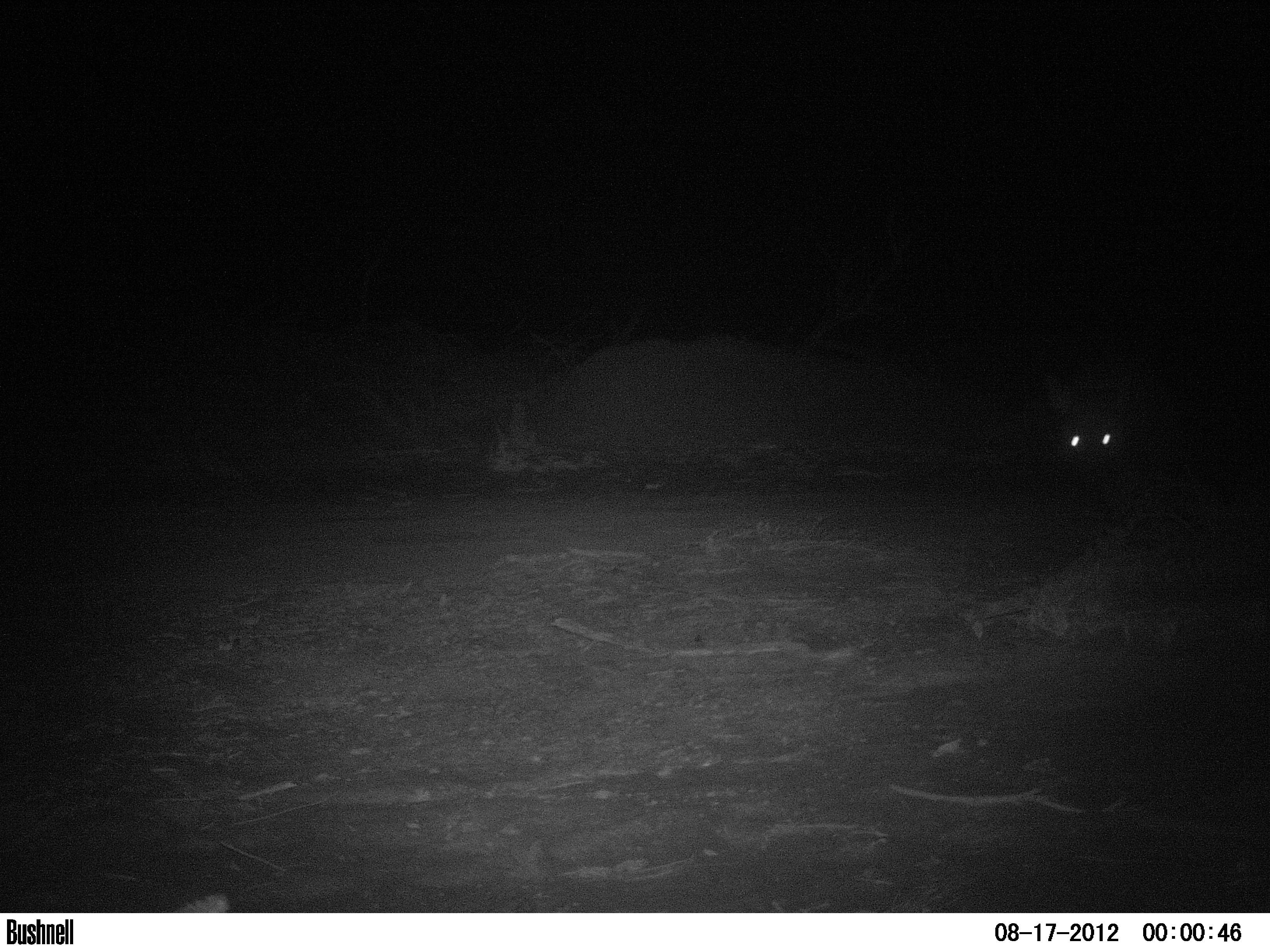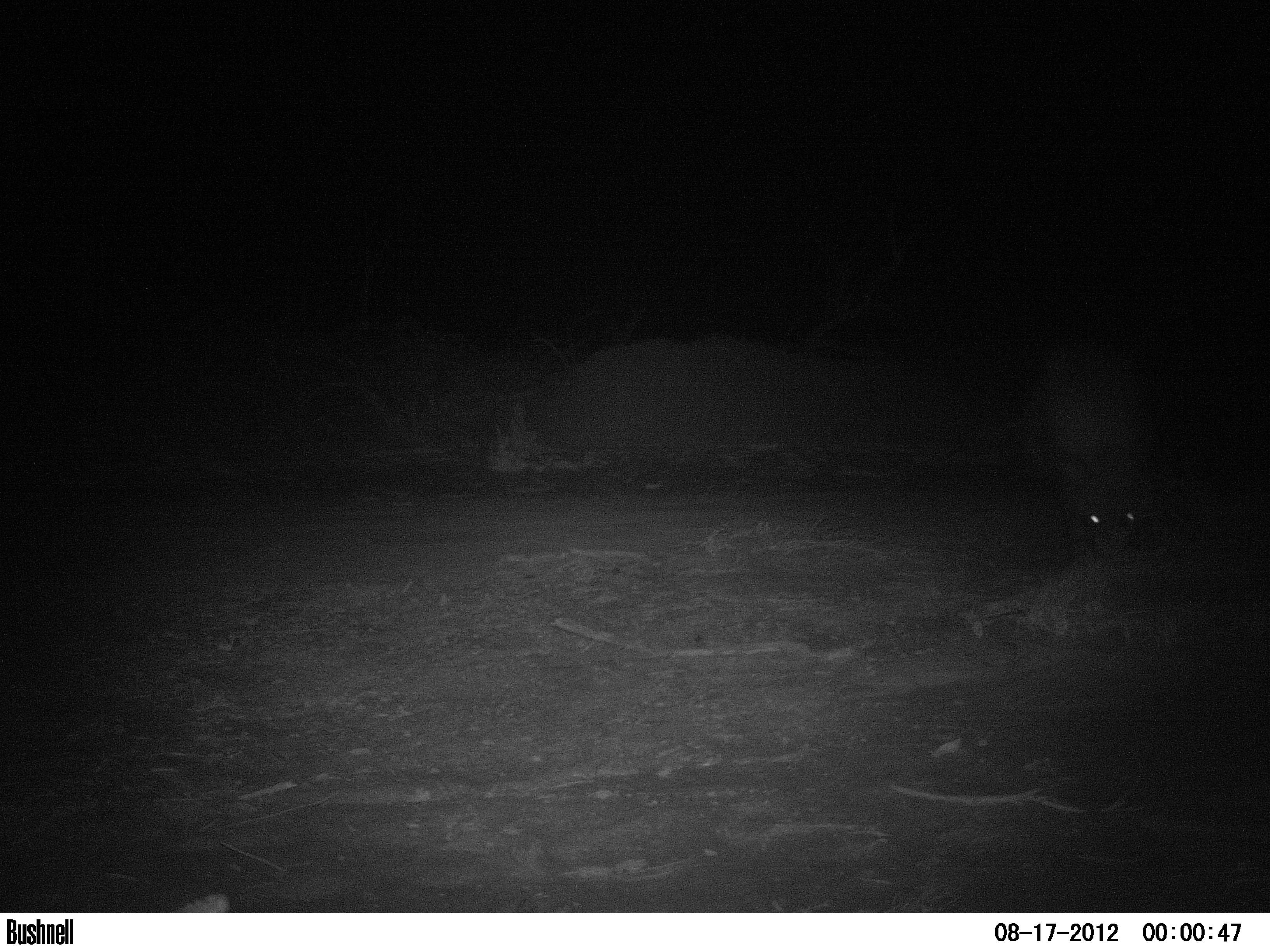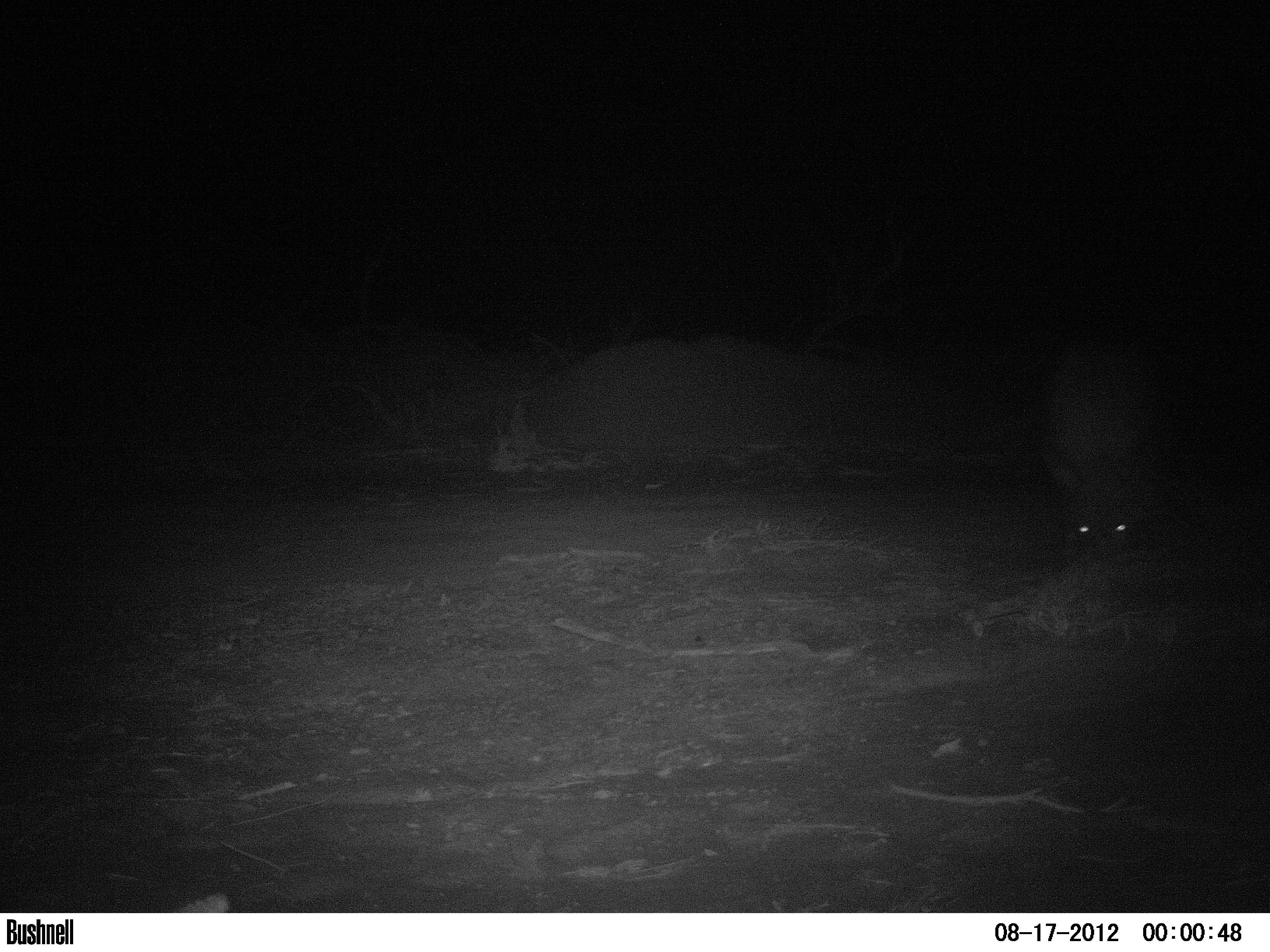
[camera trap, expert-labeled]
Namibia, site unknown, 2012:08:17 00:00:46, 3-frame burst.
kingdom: Animalia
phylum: Chordata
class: Mammalia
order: Carnivora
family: Hyaenidae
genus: Parahyaena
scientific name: Parahyaena brunnea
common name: brown hyena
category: hyaena brunnea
Hyaena brunnea (brown hyena) (Parahyaena brunnea).